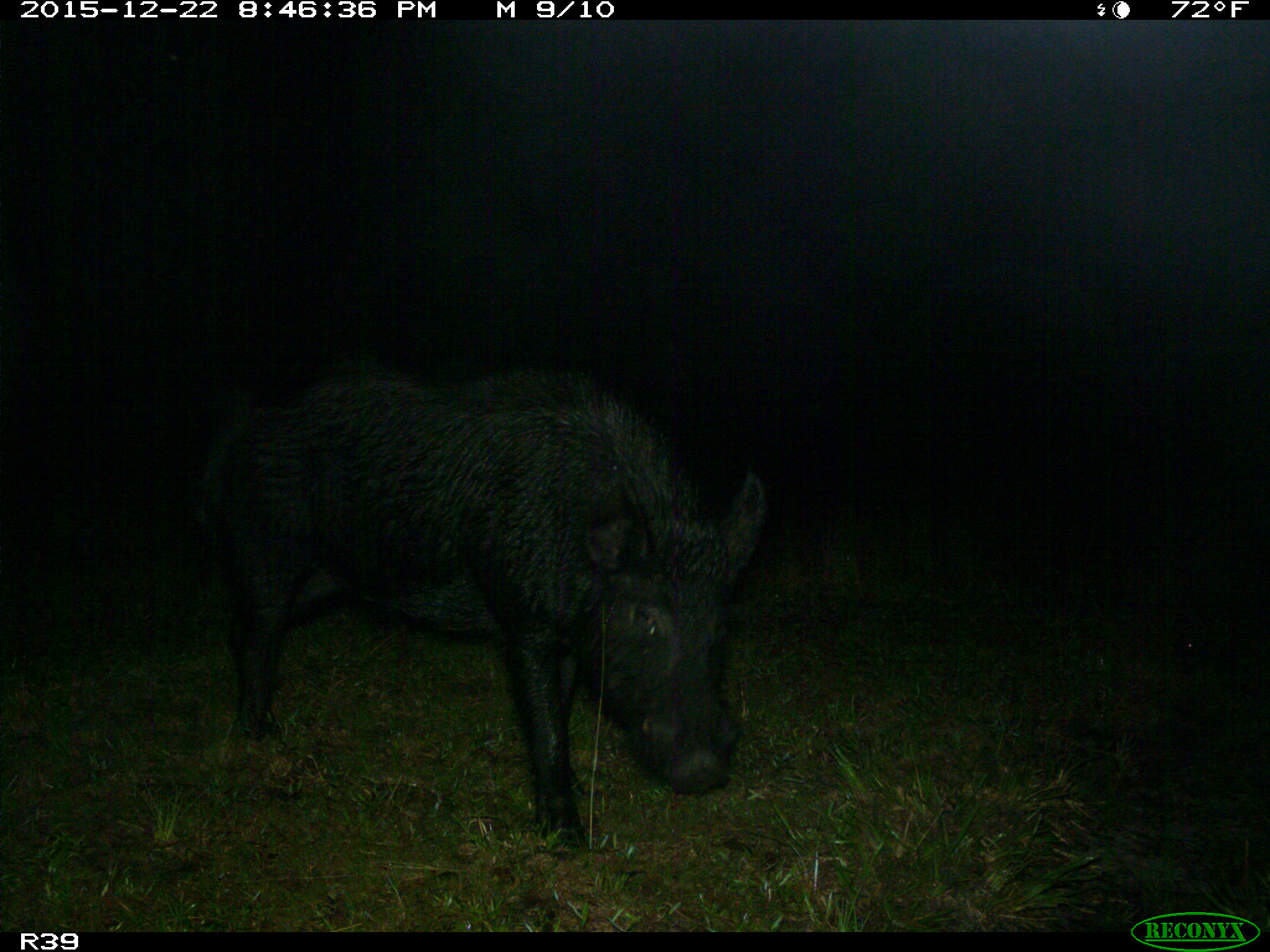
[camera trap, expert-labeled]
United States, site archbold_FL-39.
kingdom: Animalia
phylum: Chordata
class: Mammalia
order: Artiodactyla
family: Suidae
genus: Sus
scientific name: Sus scrofa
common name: wild boar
Sus scrofa (wild boar).